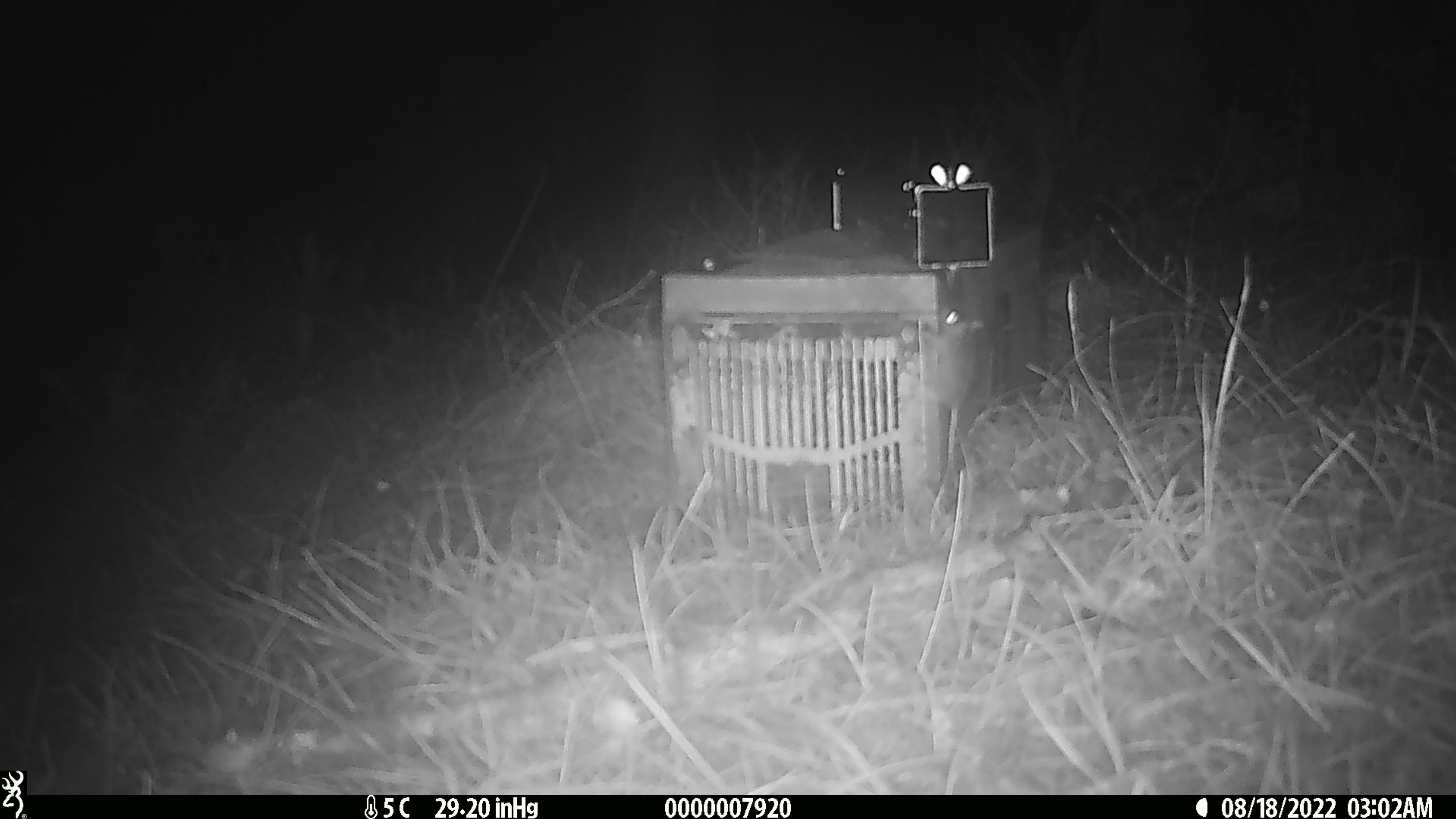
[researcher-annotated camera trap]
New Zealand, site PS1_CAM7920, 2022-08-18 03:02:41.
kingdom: Animalia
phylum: Chordata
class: Mammalia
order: Rodentia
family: Muridae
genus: Mus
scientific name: Mus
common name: mouse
Mouse (Mus).